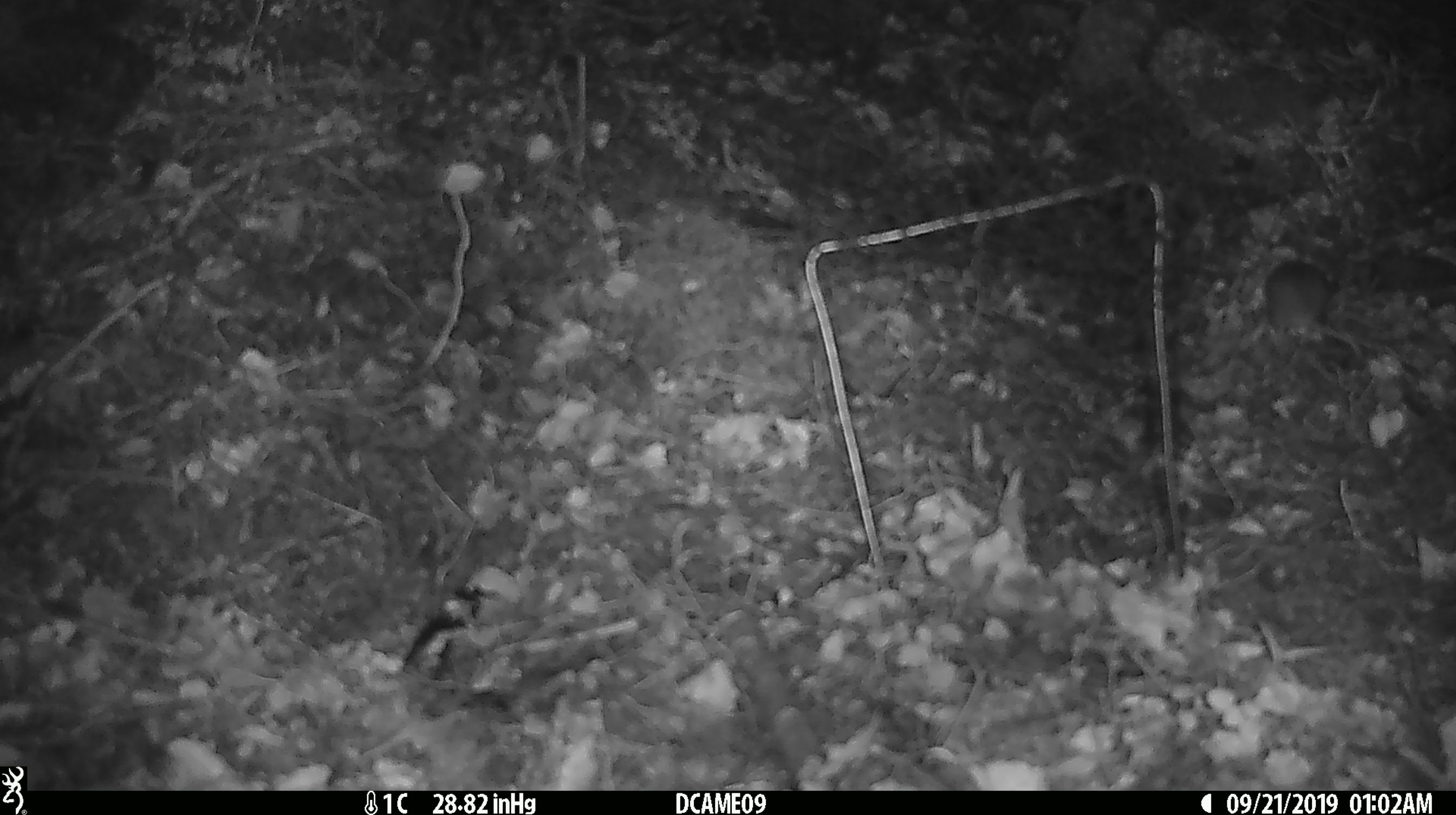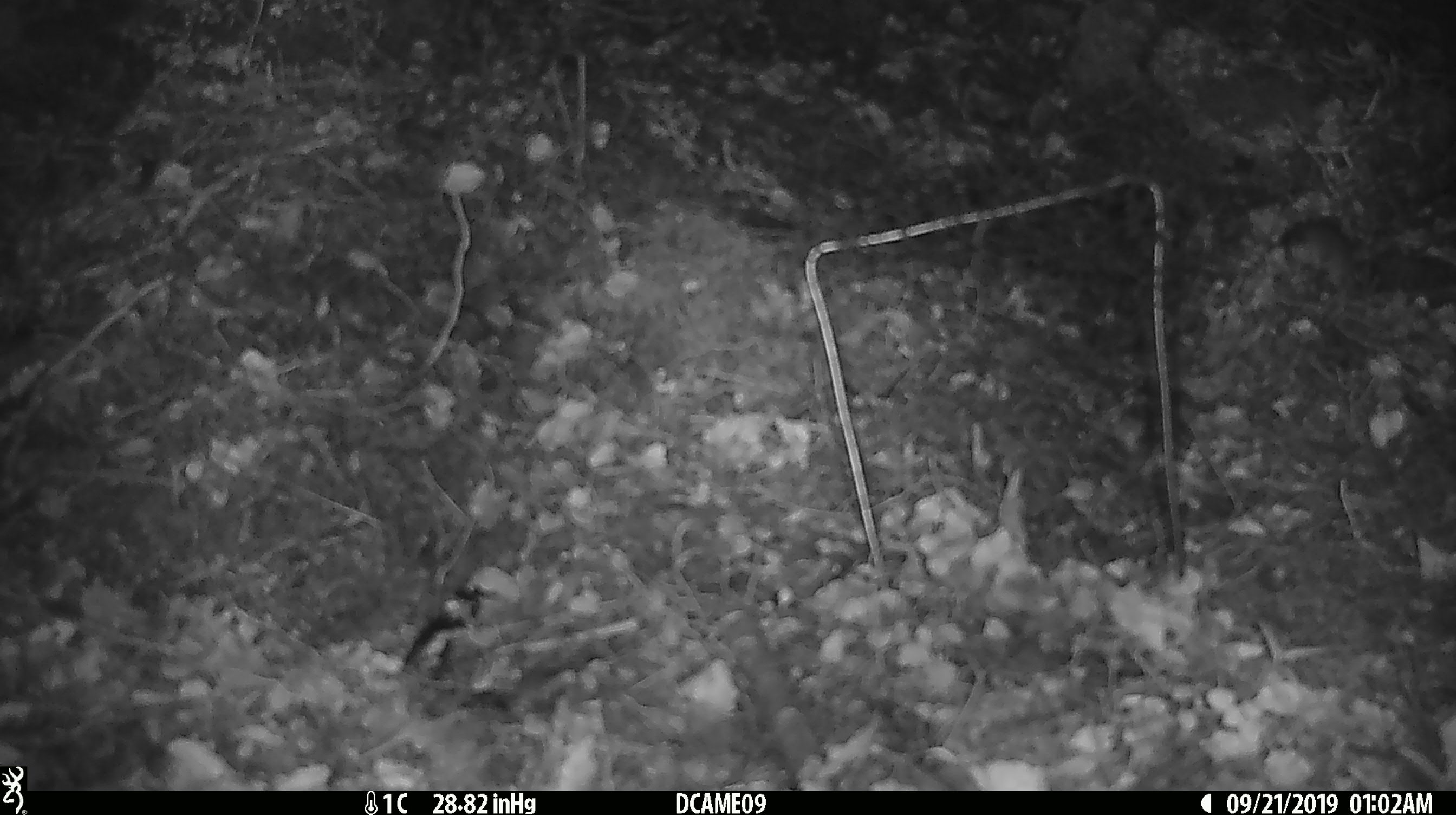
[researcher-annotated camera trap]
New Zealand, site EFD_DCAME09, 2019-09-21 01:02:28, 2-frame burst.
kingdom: Animalia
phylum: Chordata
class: Mammalia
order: Rodentia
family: Muridae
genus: Mus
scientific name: Mus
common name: mouse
Mouse (Mus).